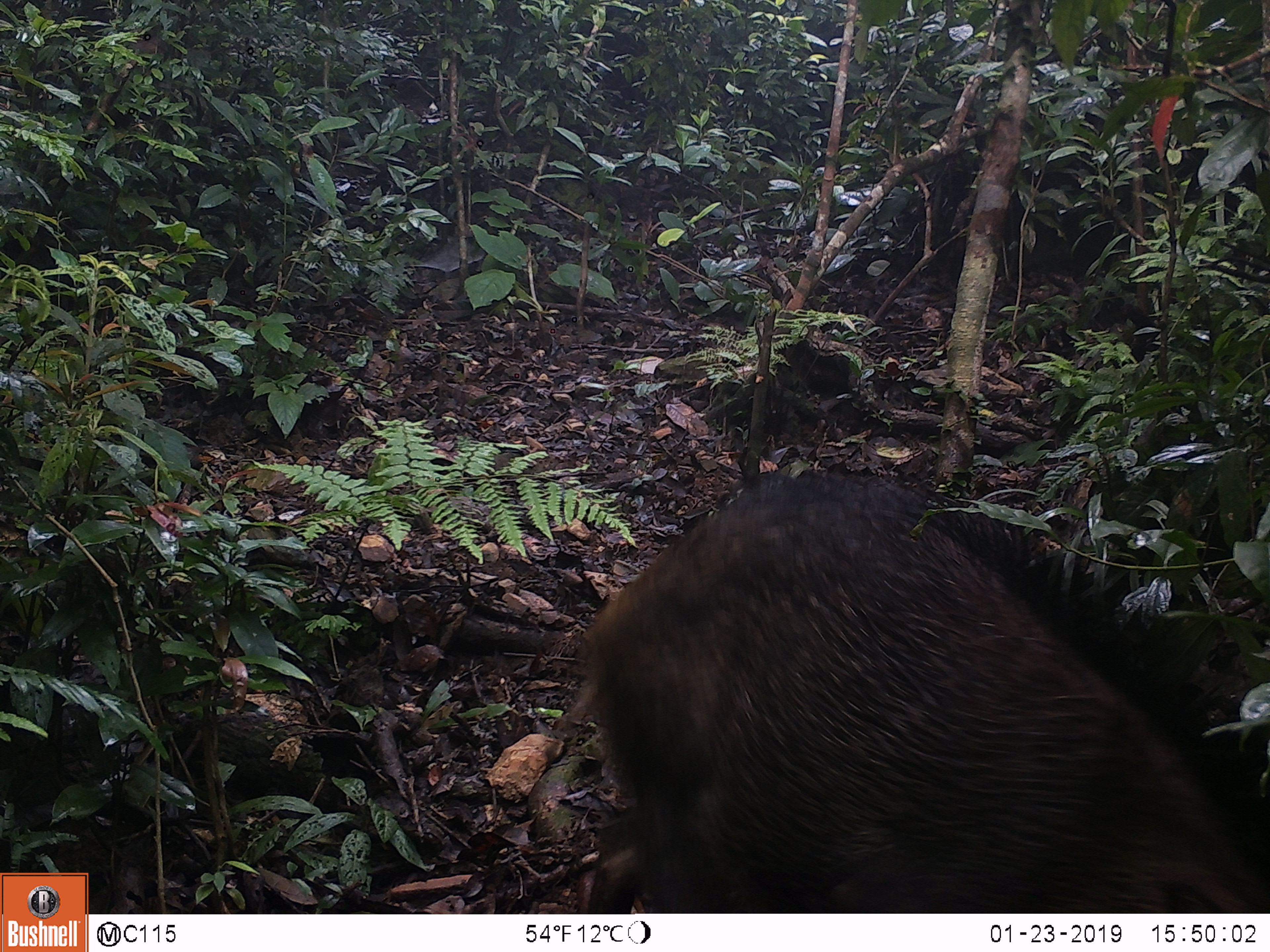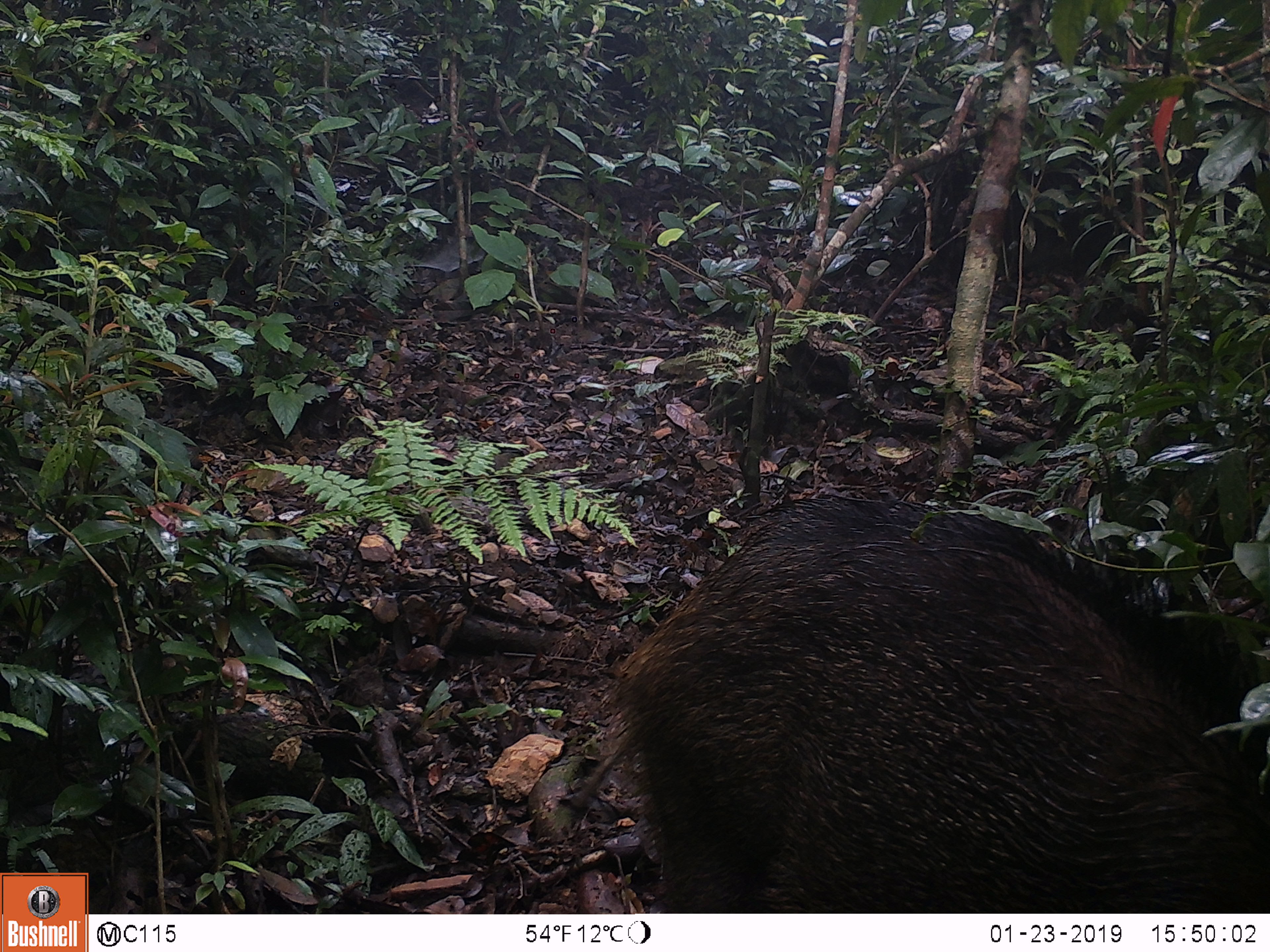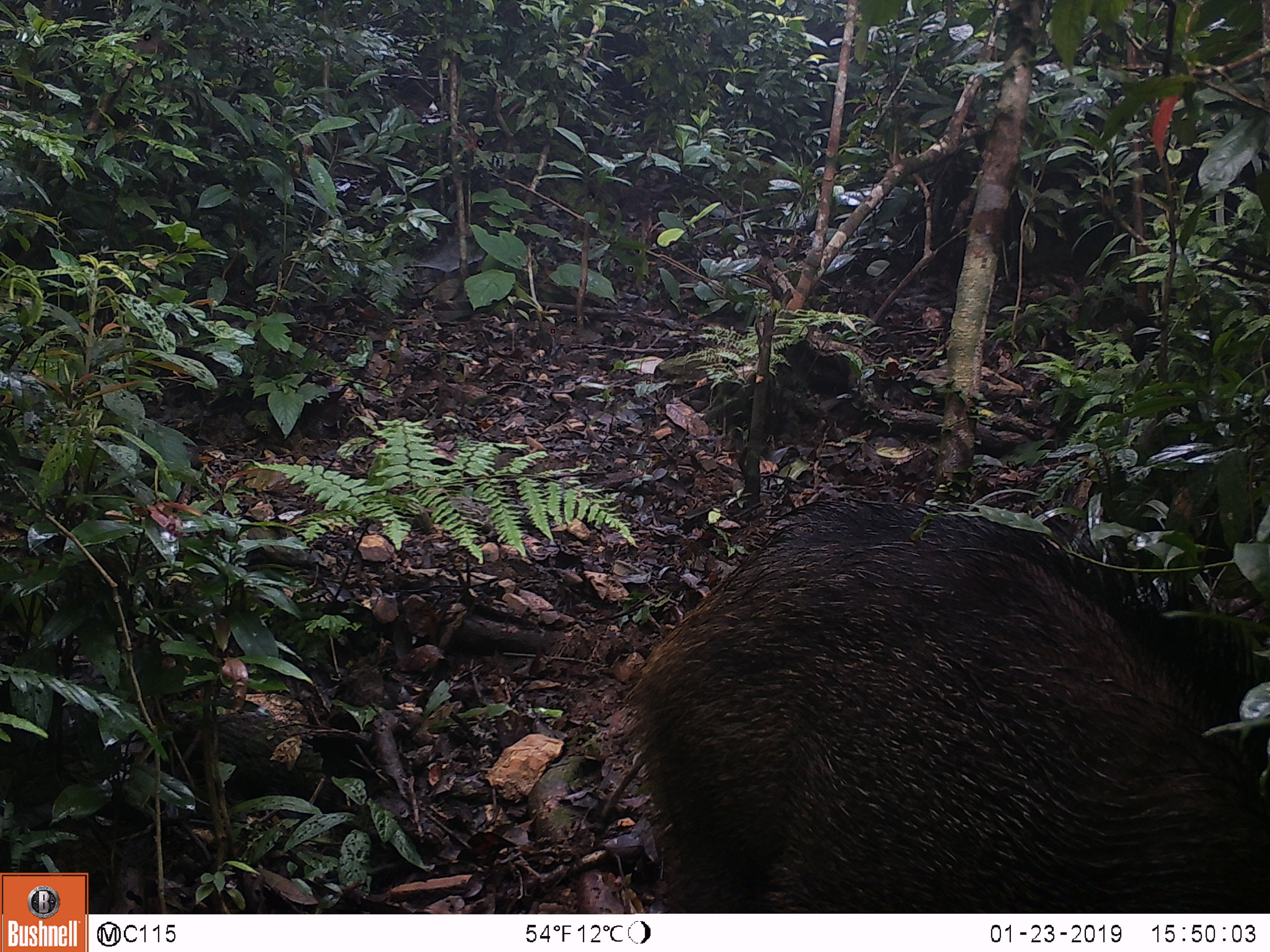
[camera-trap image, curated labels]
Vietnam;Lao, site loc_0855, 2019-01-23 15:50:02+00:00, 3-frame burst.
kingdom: Animalia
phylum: Chordata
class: Mammalia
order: Artiodactyla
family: Suidae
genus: Sus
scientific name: Sus scrofa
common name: eurasian wild pig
Eurasian wild pig (Sus scrofa). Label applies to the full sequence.